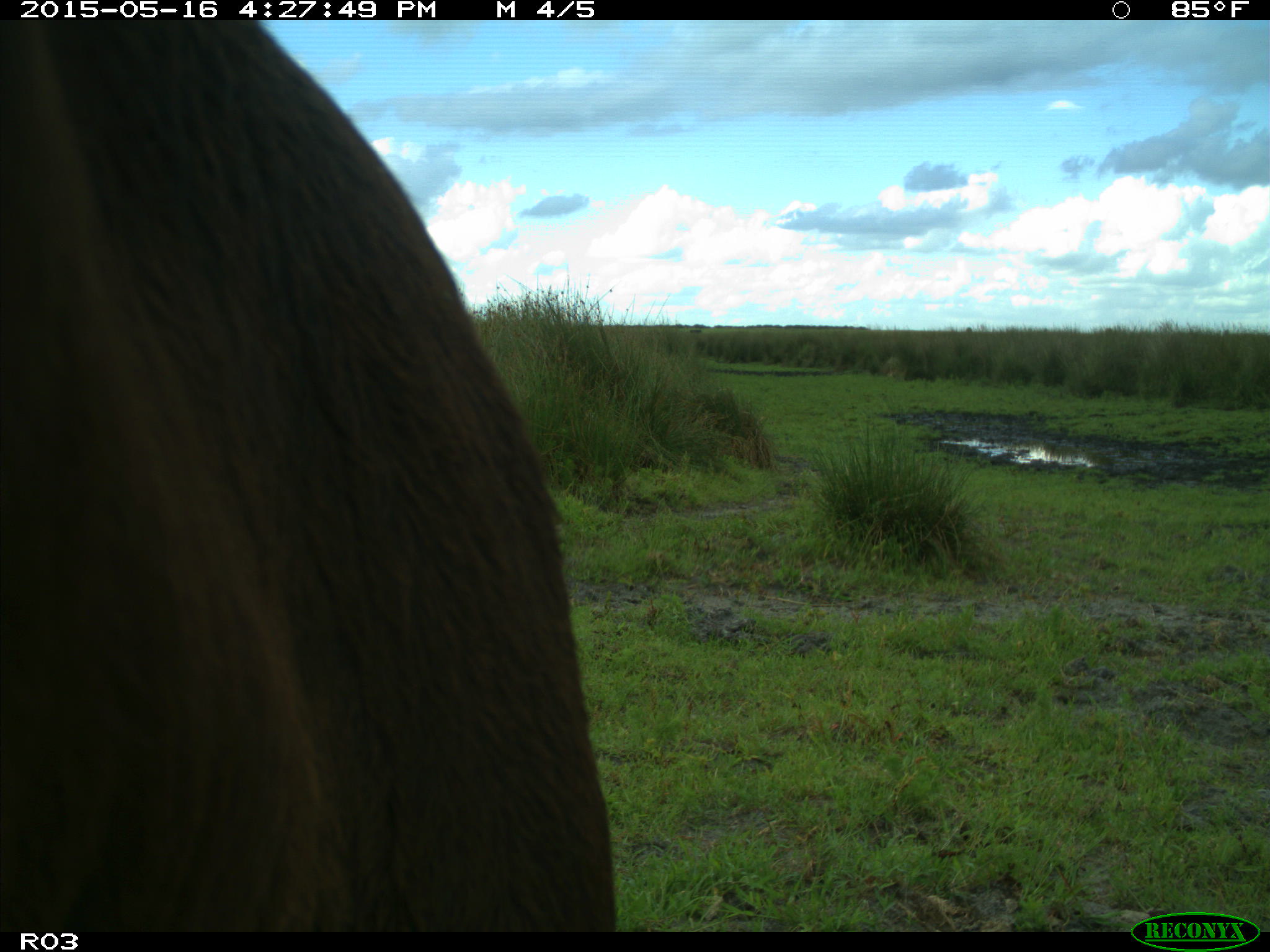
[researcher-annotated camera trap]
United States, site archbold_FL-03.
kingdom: Animalia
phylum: Chordata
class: Mammalia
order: Artiodactyla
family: Bovidae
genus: Bos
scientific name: Bos taurus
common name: domestic cow